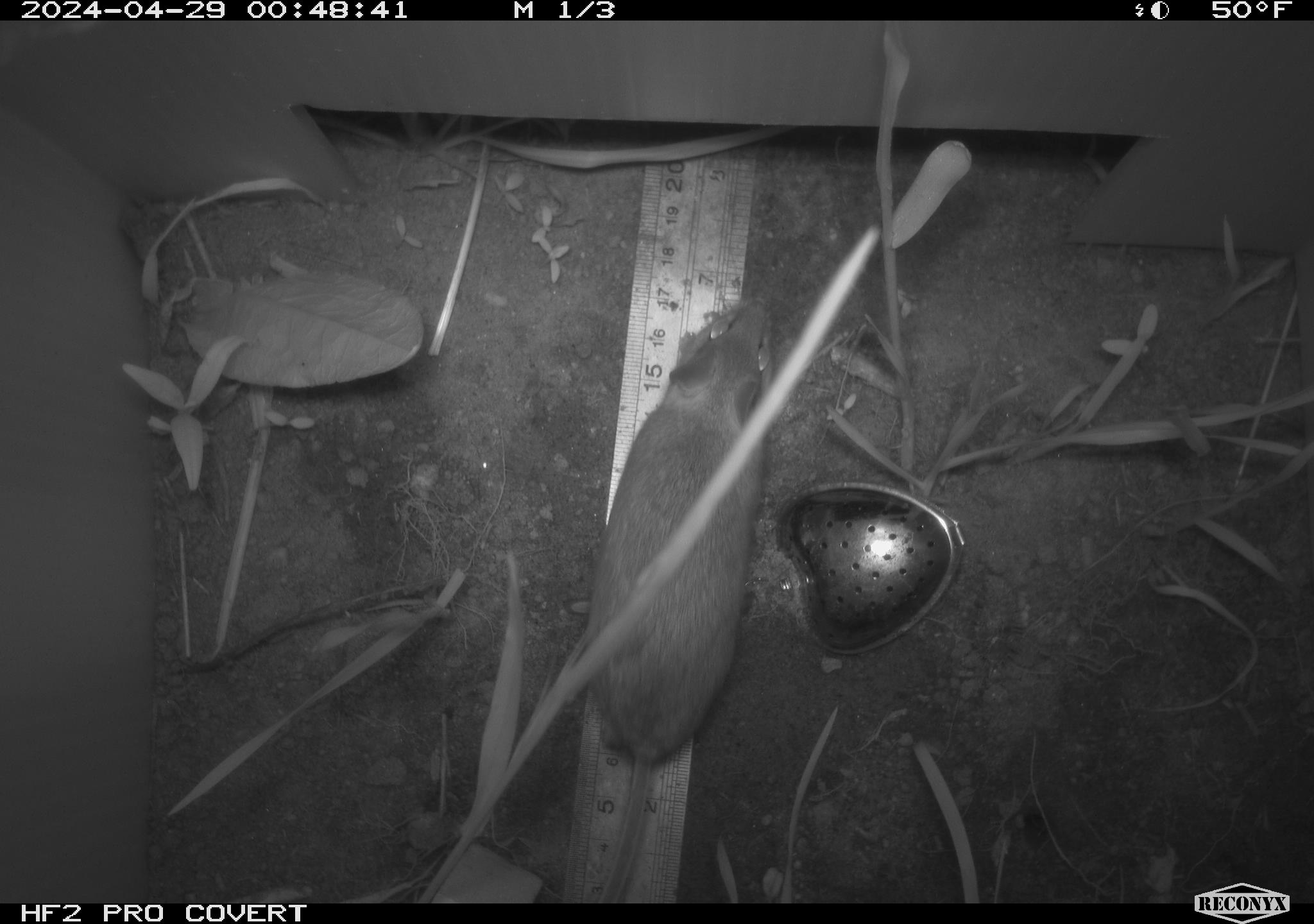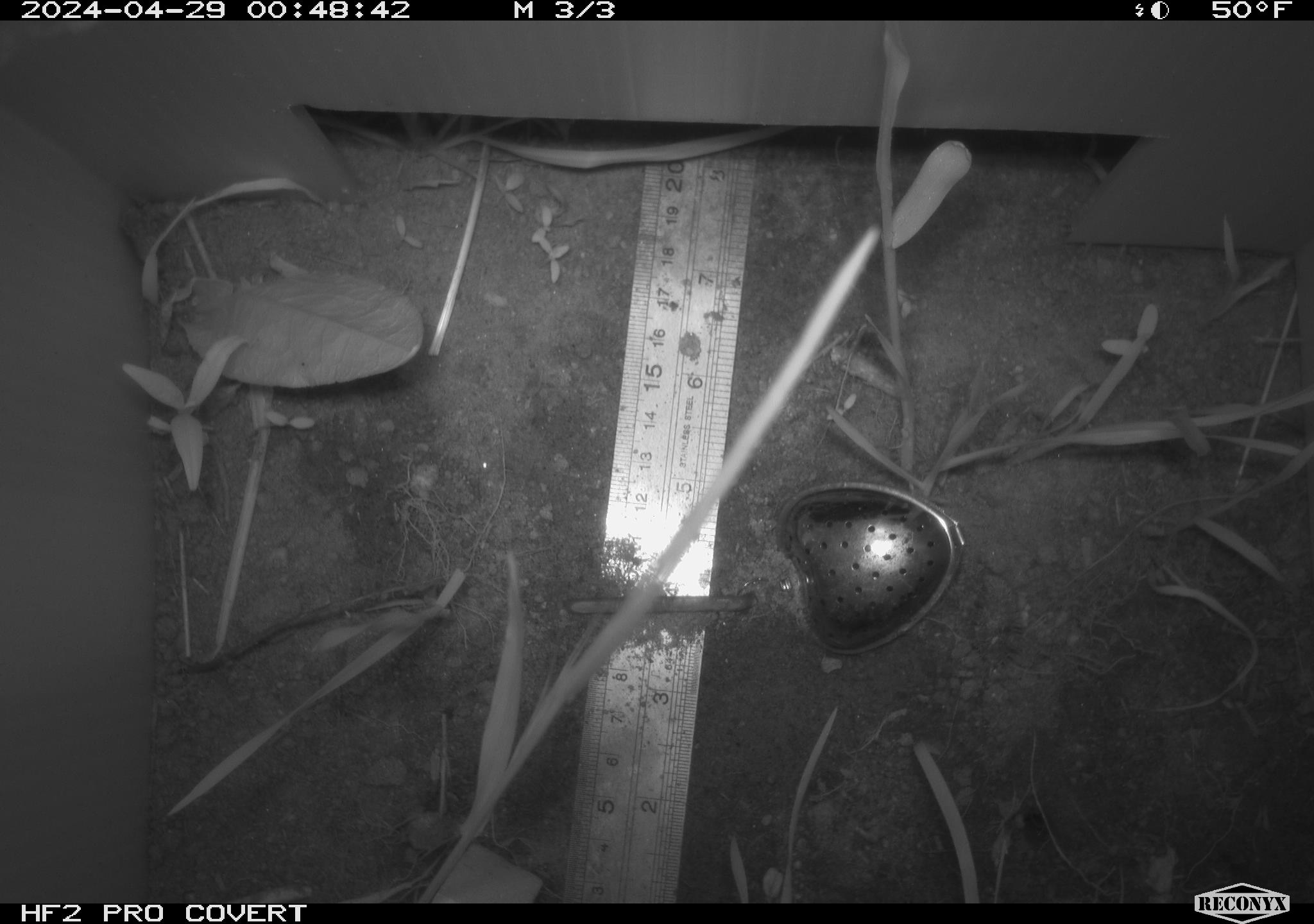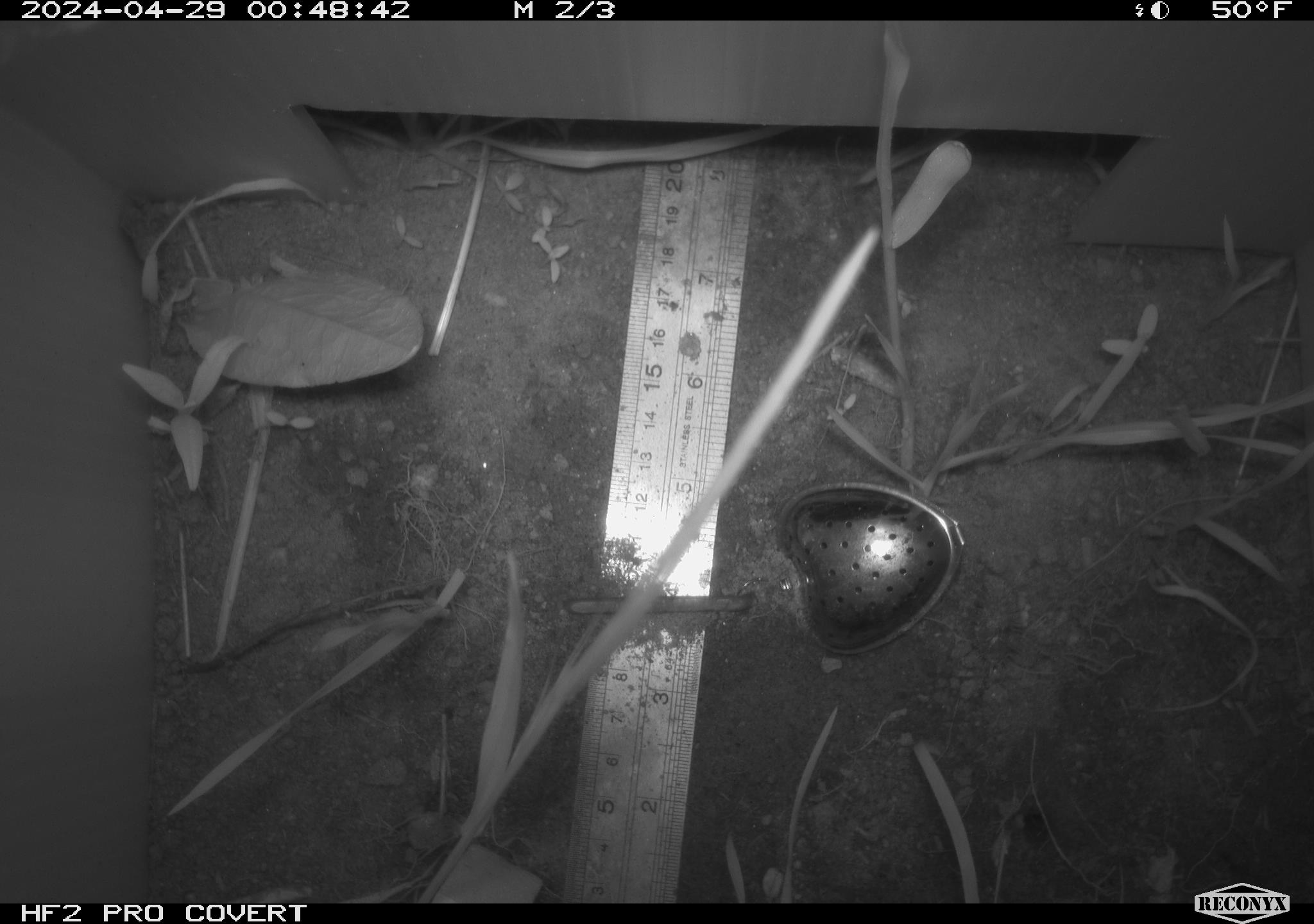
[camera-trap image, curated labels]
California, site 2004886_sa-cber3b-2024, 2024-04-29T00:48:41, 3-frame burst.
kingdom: Animalia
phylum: Chordata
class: Mammalia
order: Rodentia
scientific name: Rodentia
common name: mouse species